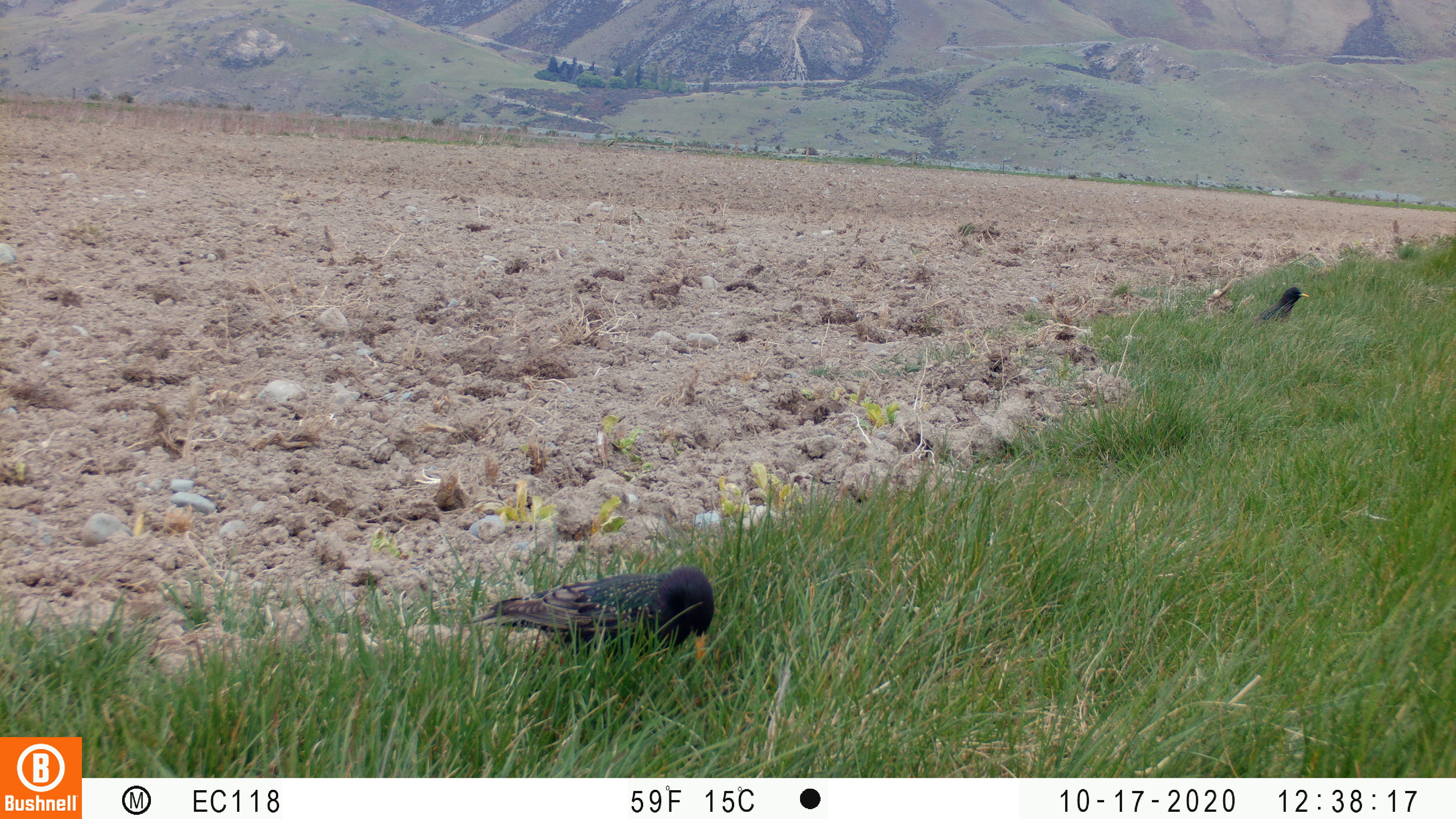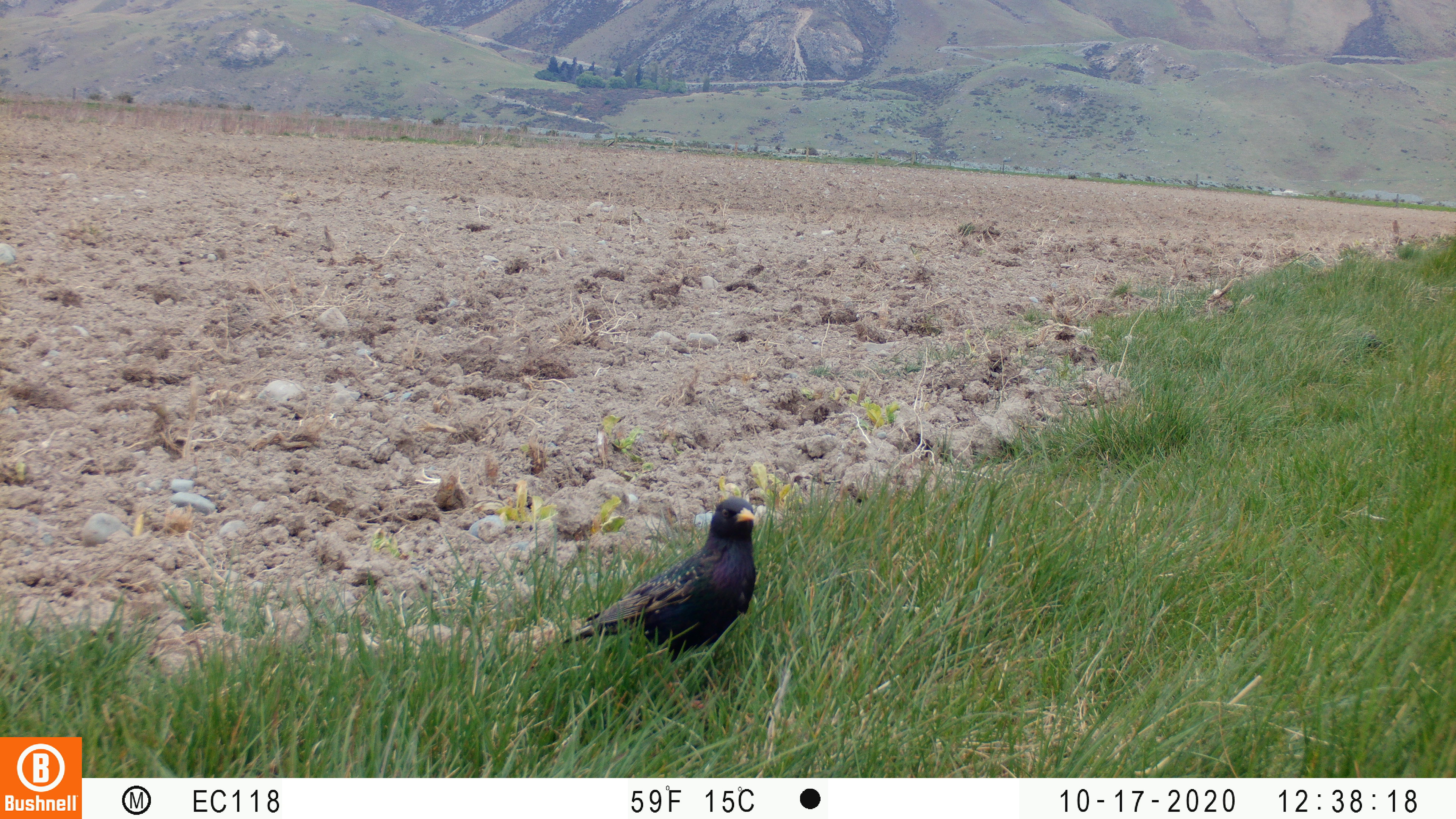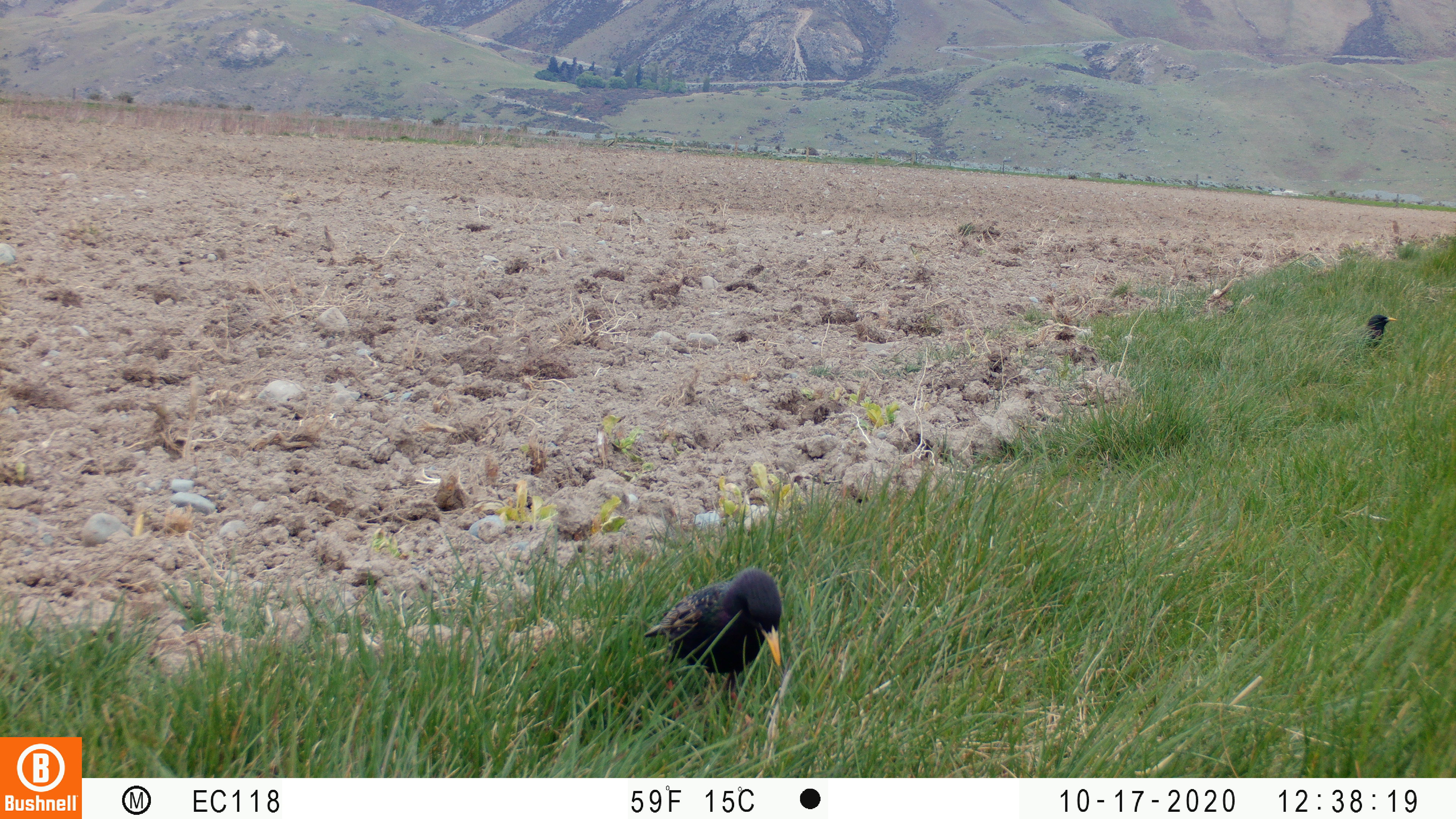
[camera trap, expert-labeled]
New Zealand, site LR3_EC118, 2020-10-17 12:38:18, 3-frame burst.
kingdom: Animalia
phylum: Chordata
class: Aves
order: Passeriformes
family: Sturnidae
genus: Sturnus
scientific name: Sturnus vulgaris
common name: european starling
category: starling